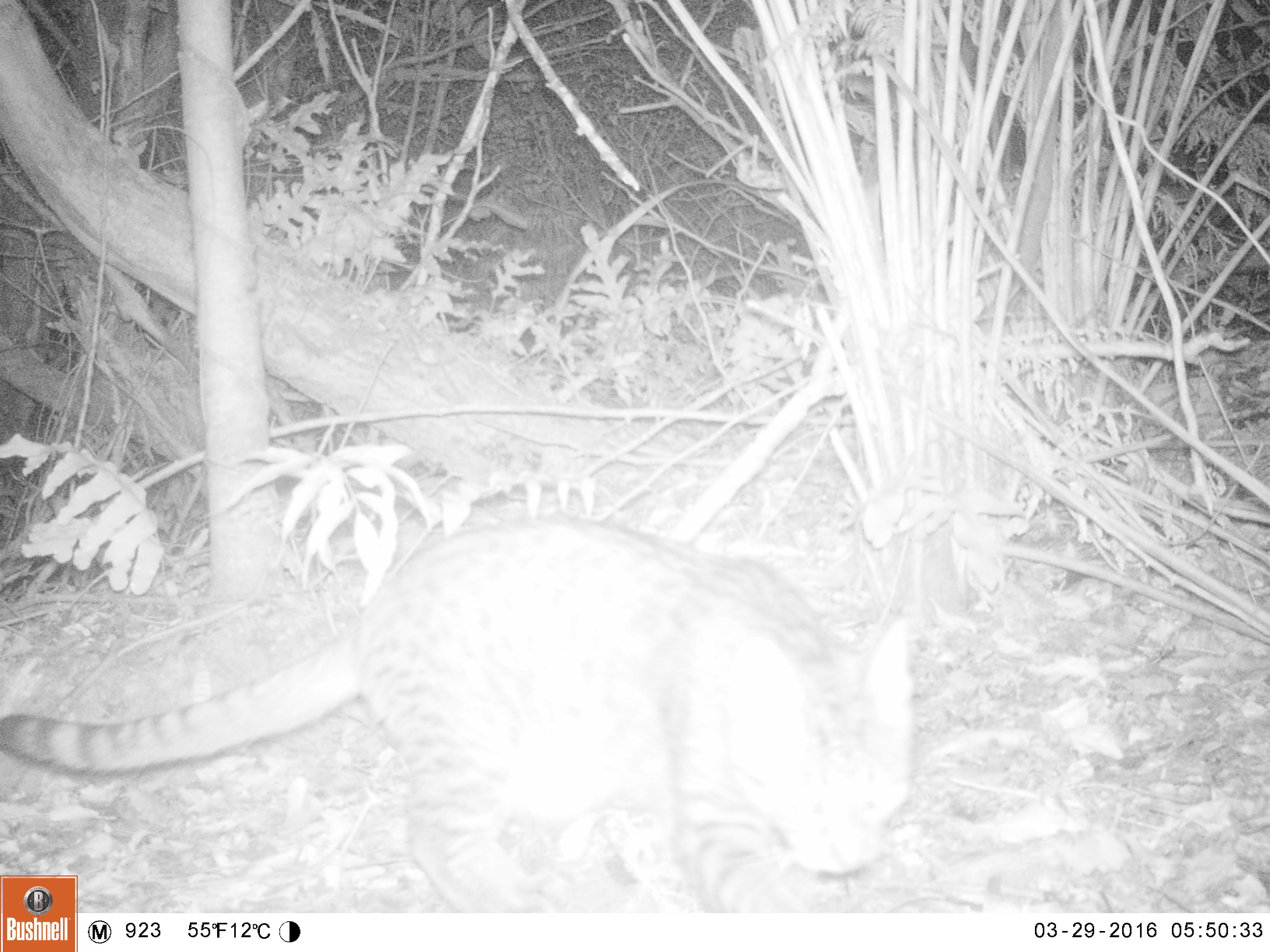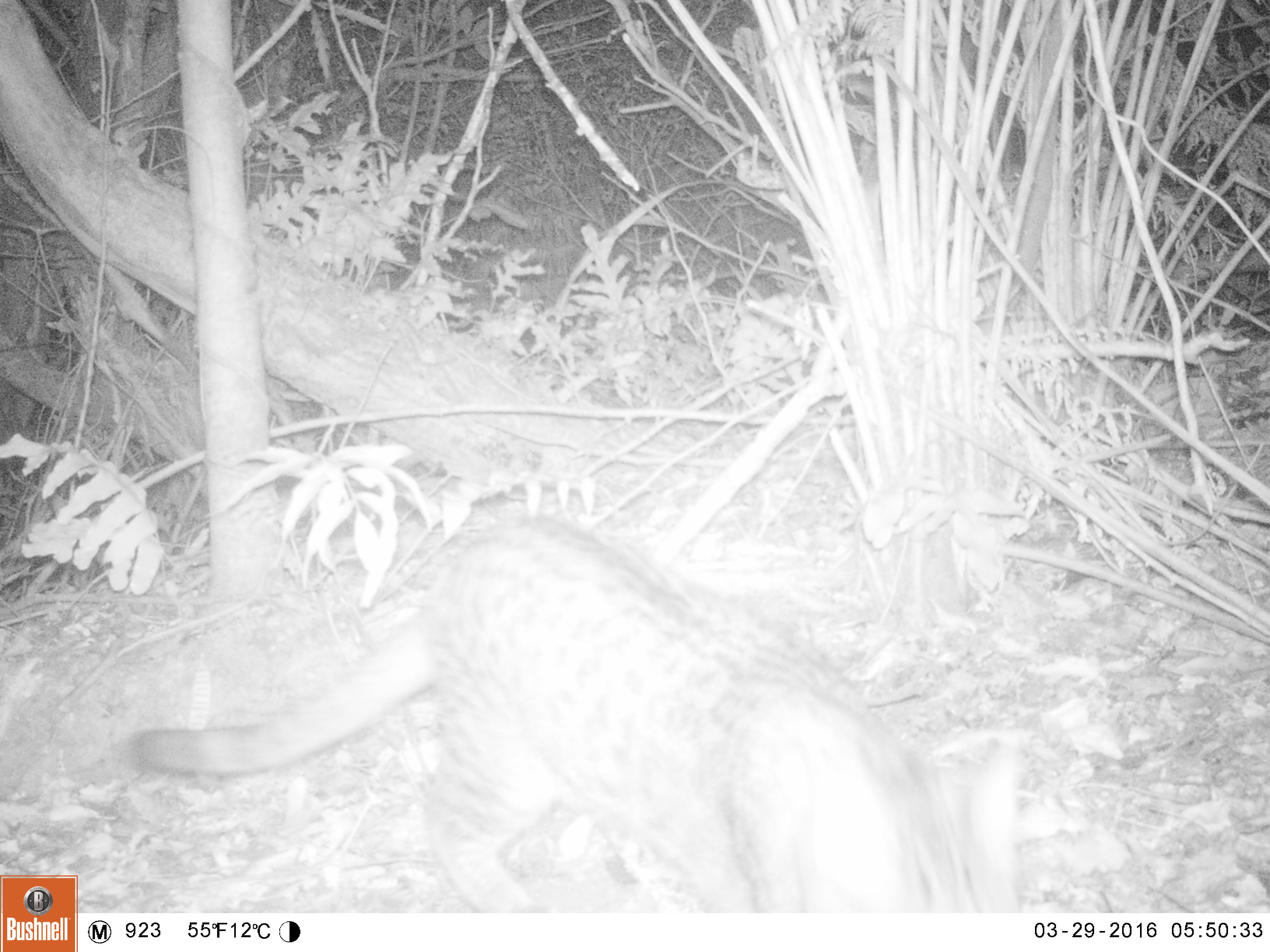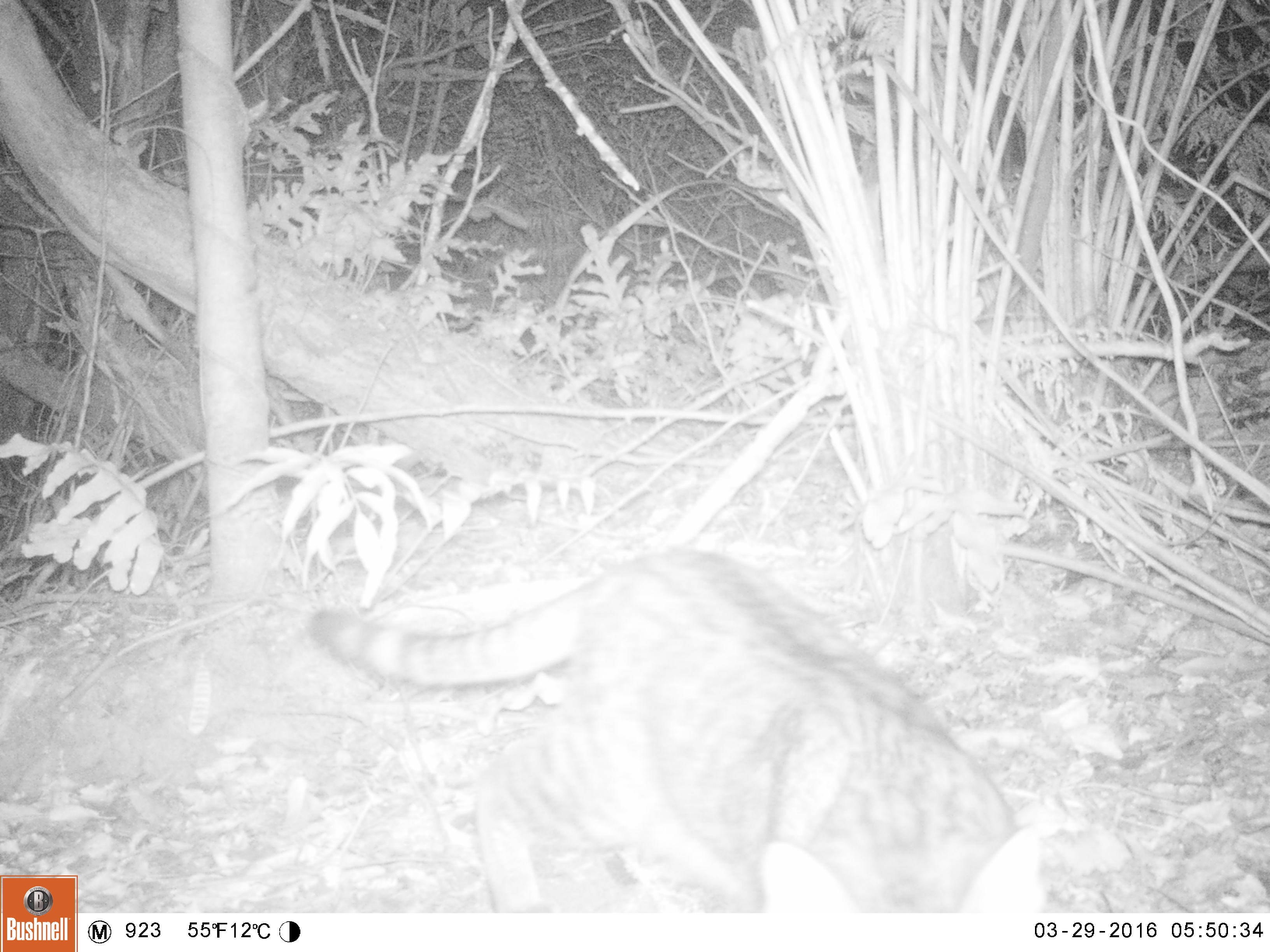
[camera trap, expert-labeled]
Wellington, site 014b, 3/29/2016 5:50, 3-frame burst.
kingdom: Animalia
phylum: Chordata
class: Mammalia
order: Carnivora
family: Felidae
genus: Felis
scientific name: Felis catus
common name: cat